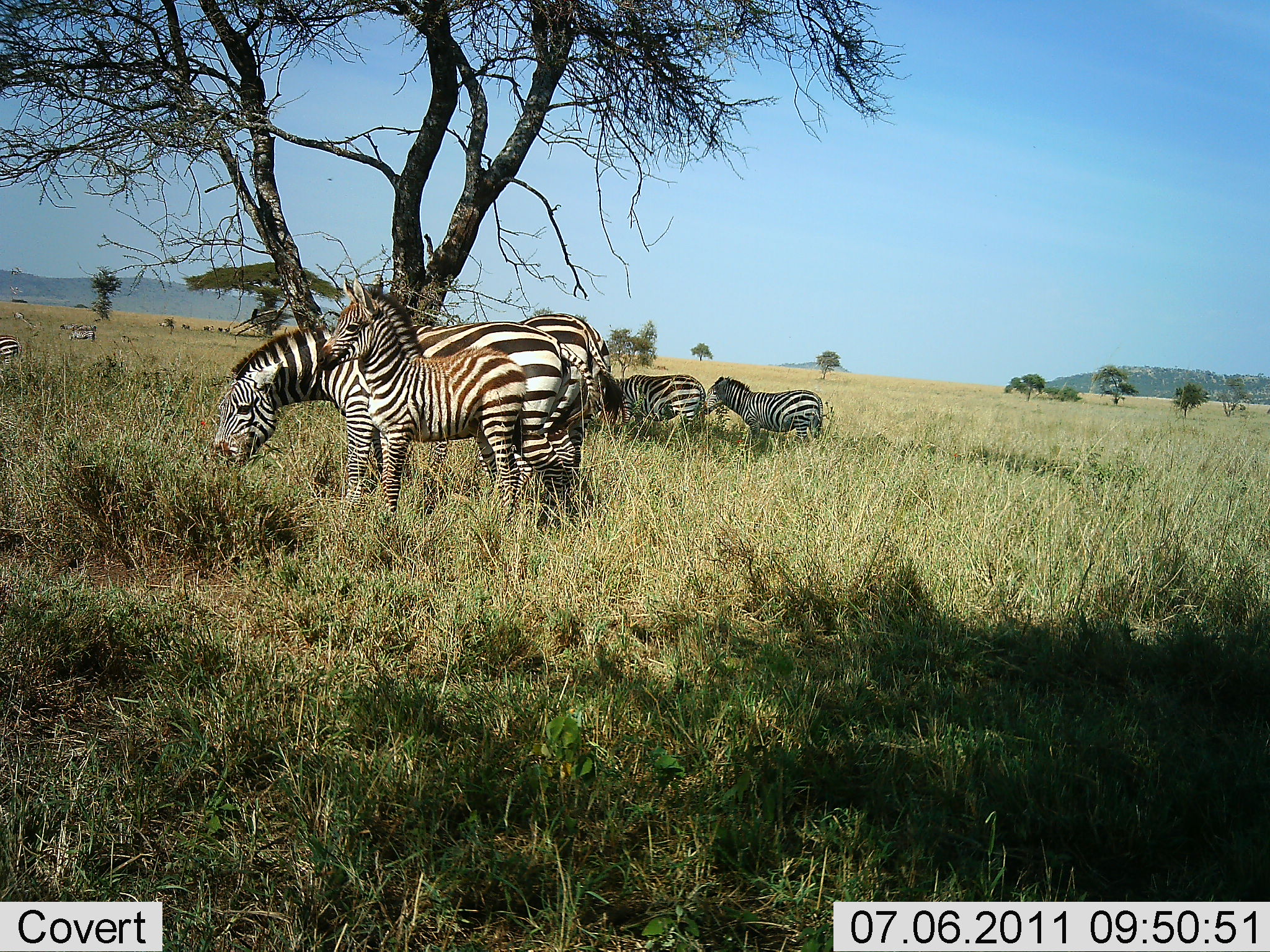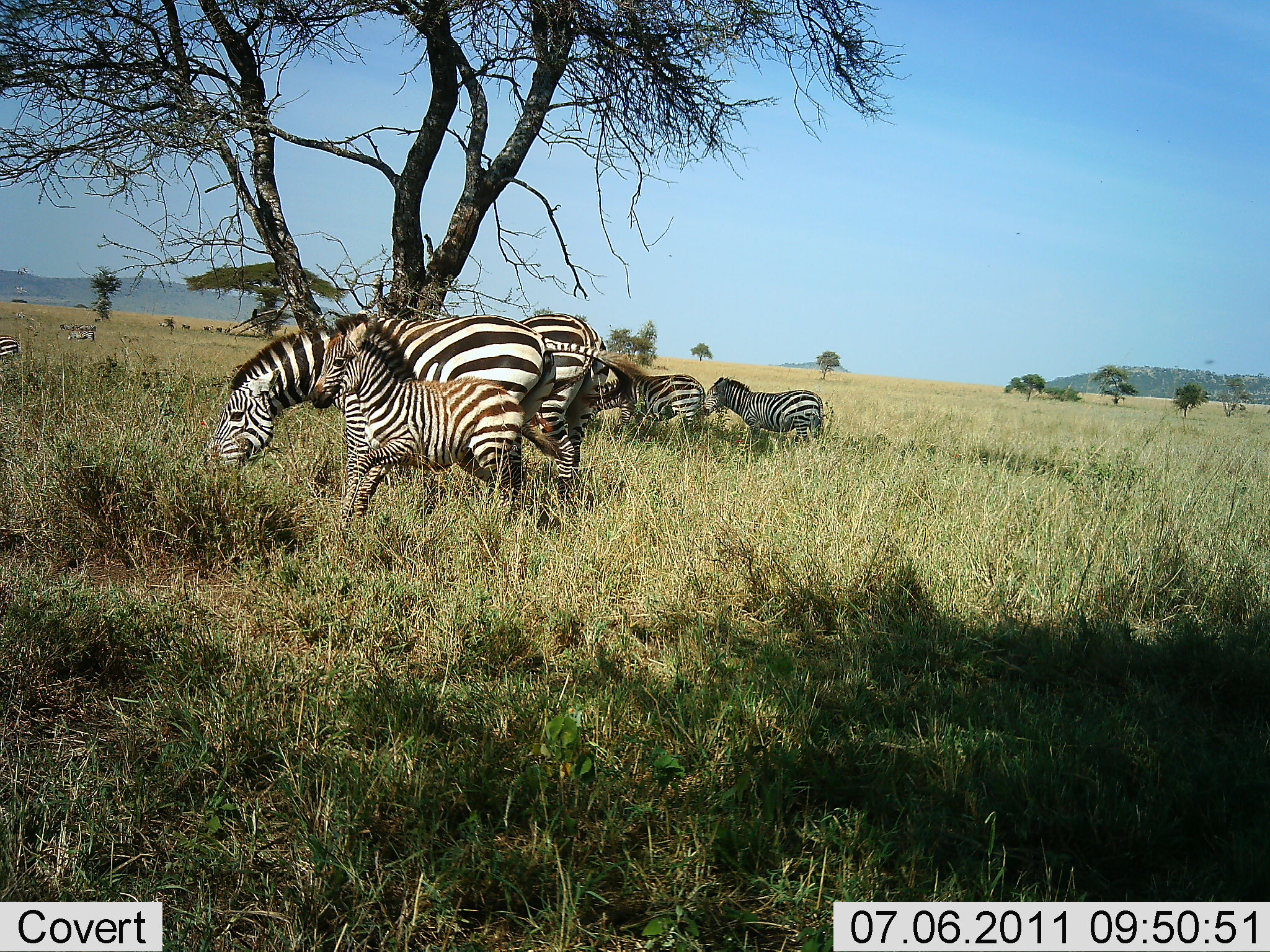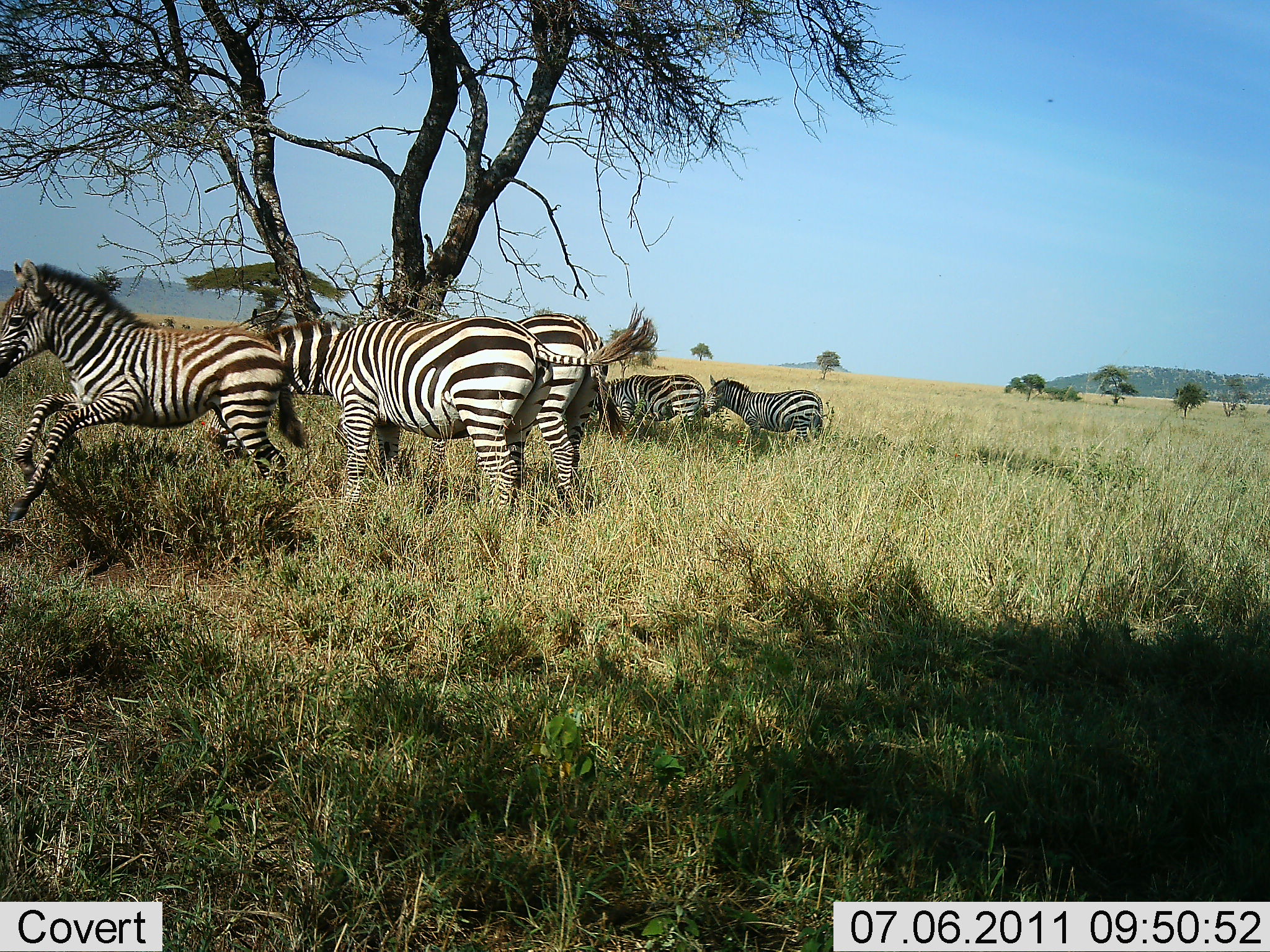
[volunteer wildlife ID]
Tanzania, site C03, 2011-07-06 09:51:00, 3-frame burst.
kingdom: Animalia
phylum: Chordata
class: Mammalia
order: Perissodactyla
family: Equidae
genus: Equus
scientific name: Equus quagga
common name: plains zebra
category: zebra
Zebra (plains zebra) (Equus quagga), count 5. Behavior (volunteer vote fractions): standing 62%, resting 8%, moving 77%, interacting 15%. Young present (vote fraction): 46%. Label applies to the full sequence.